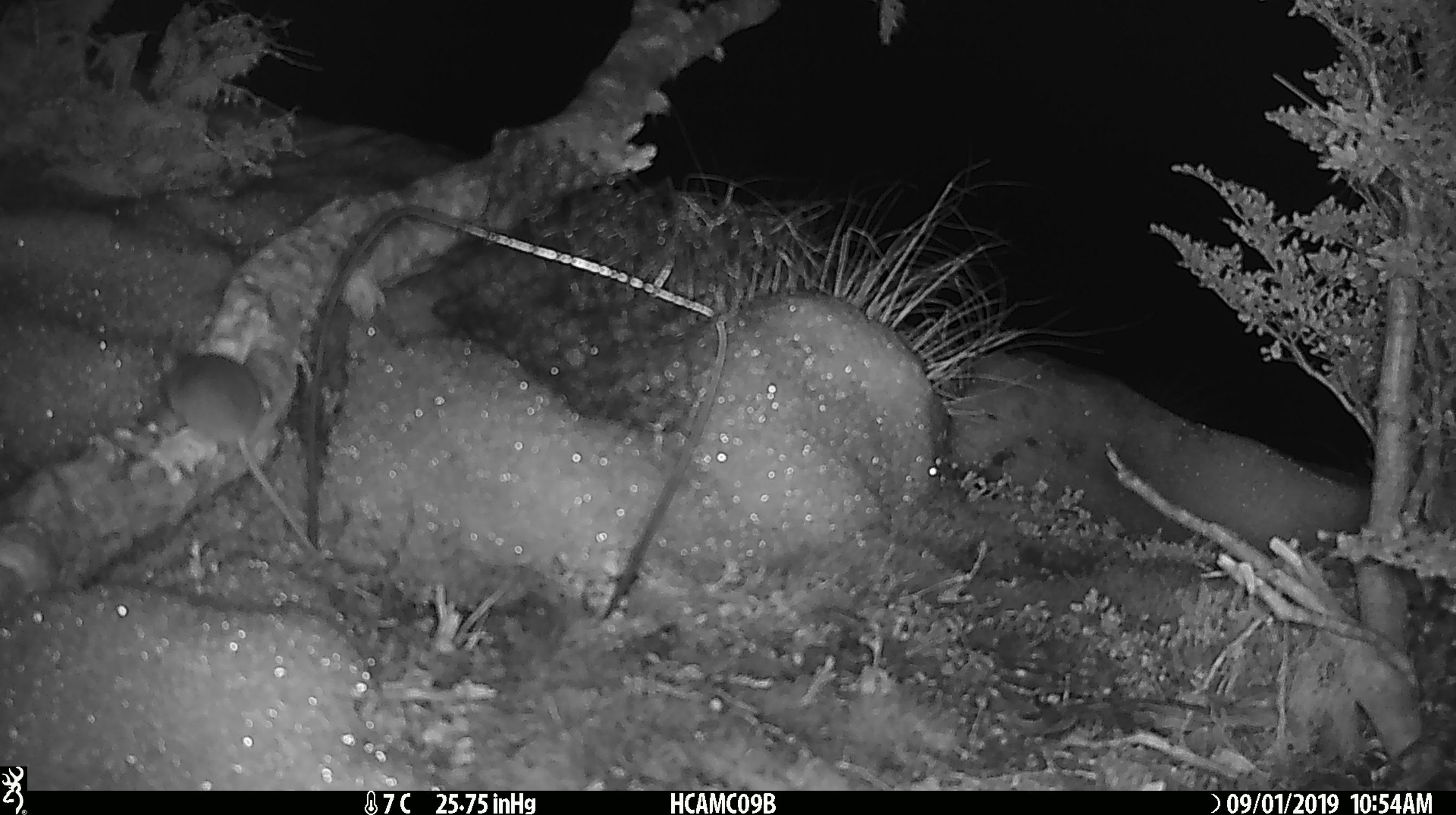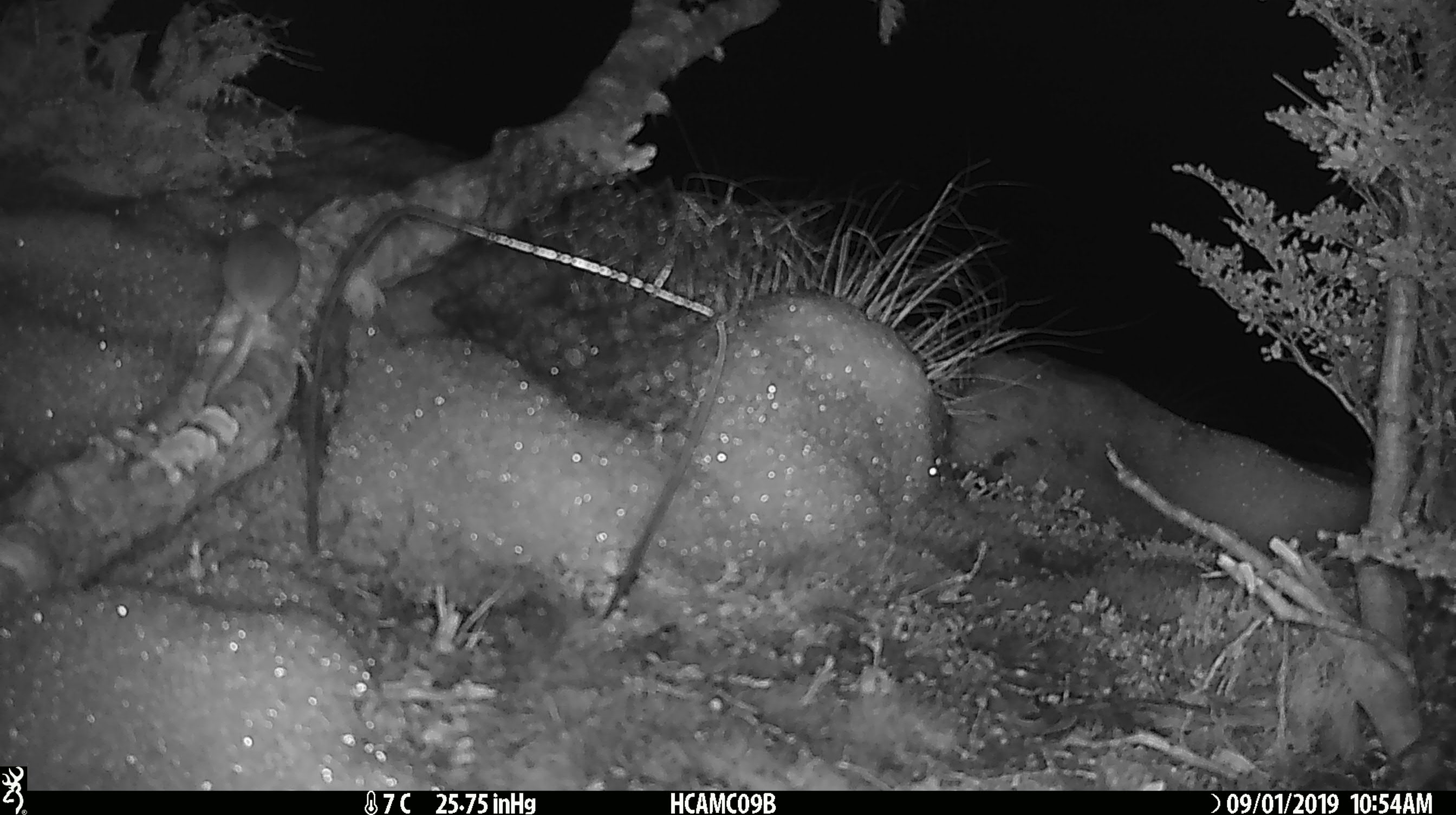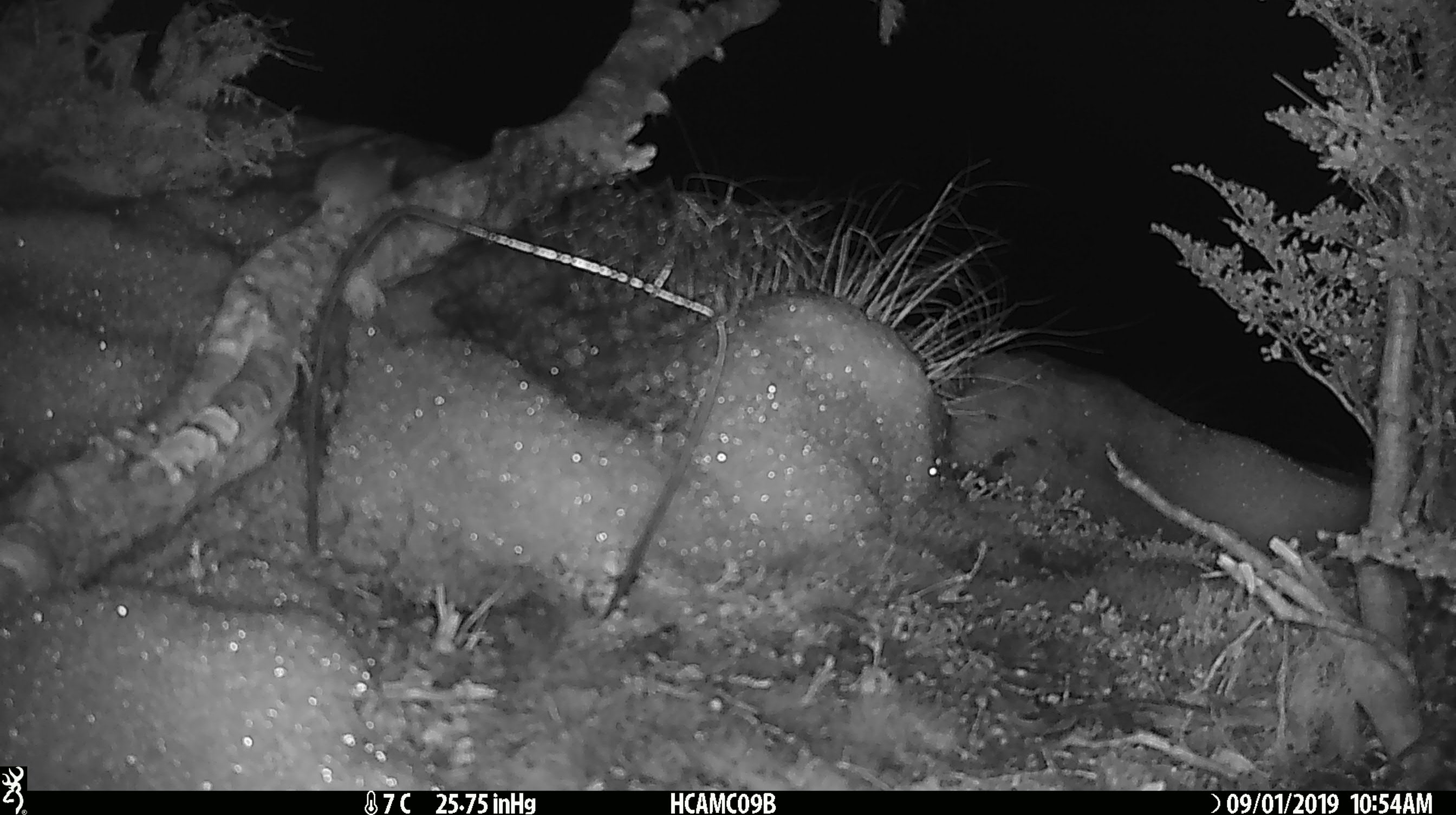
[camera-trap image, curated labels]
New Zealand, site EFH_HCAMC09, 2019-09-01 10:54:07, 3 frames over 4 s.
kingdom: Animalia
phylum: Chordata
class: Mammalia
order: Rodentia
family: Muridae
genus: Mus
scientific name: Mus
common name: mouse